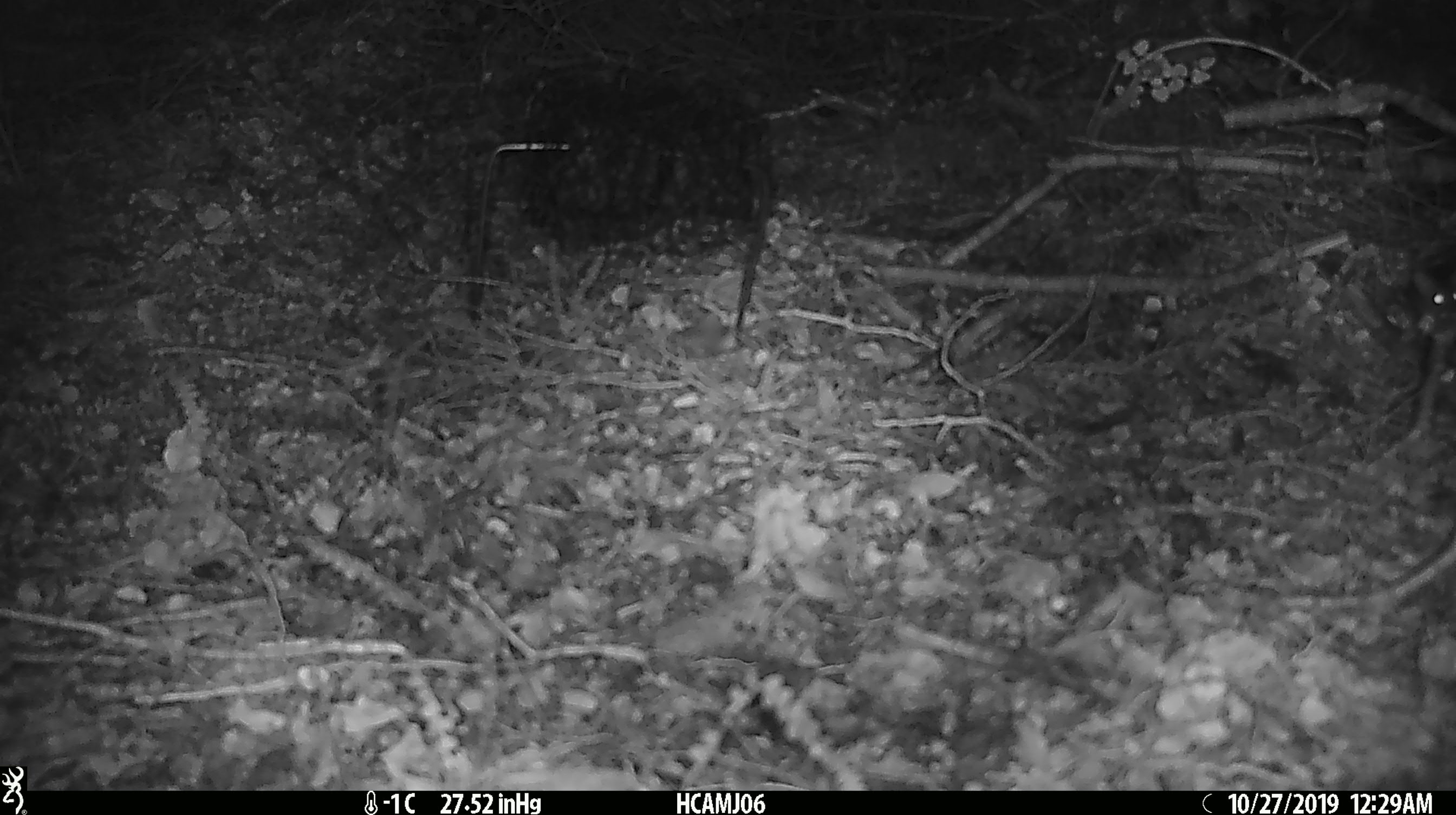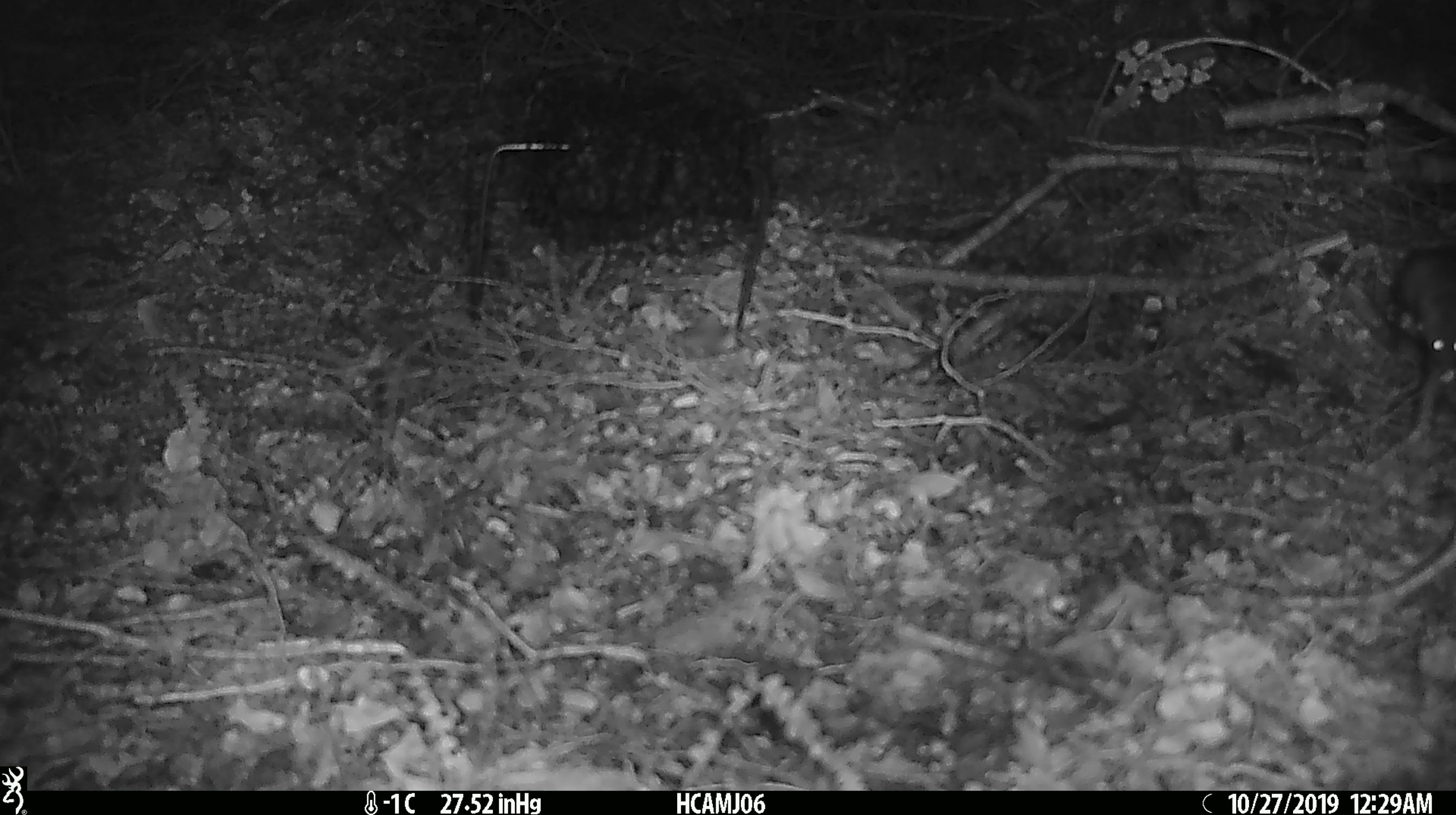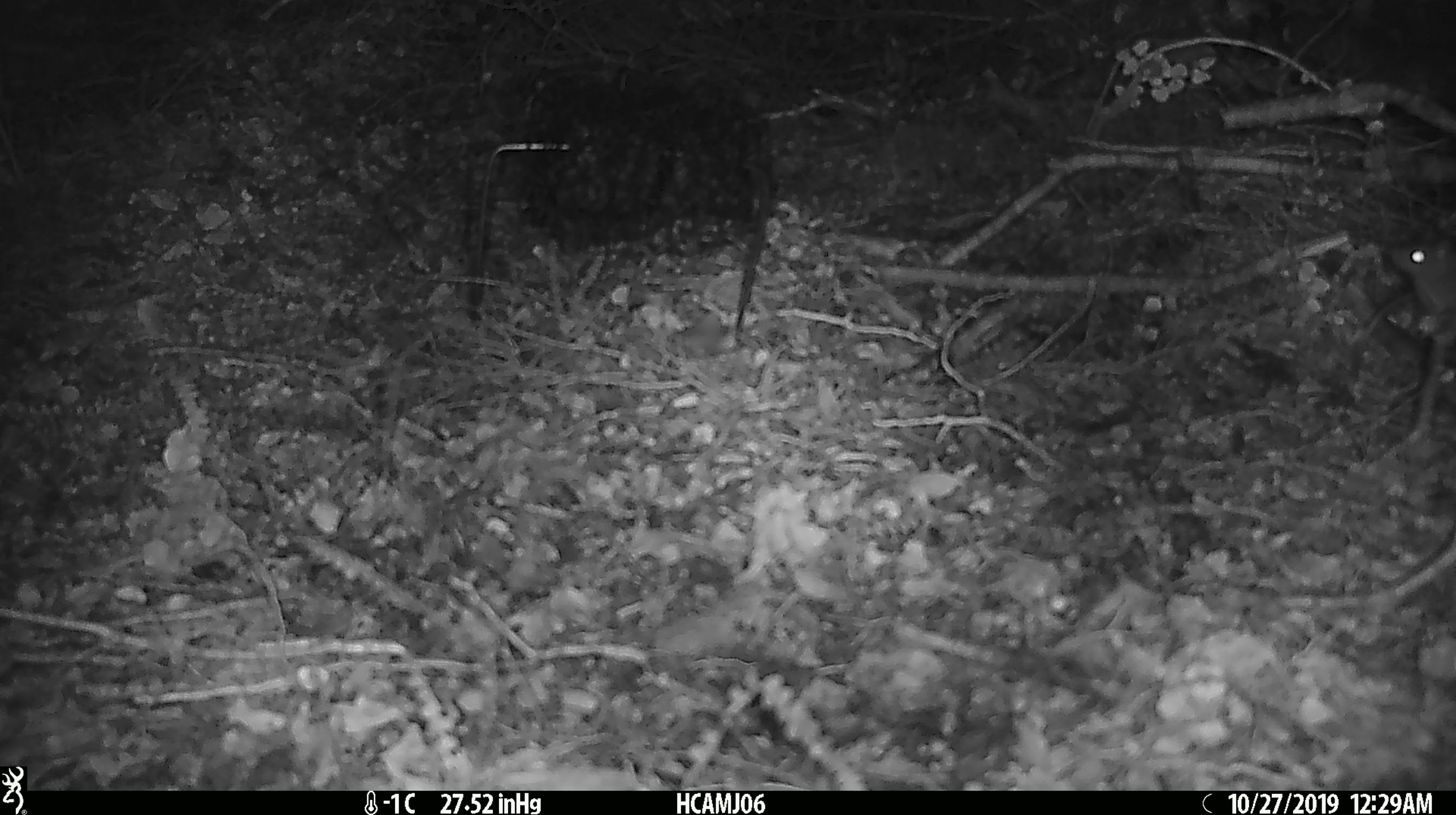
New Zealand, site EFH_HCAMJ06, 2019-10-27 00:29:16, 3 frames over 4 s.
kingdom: Animalia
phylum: Chordata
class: Mammalia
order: Rodentia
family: Muridae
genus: Mus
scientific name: Mus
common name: mouse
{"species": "mouse (Mus)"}